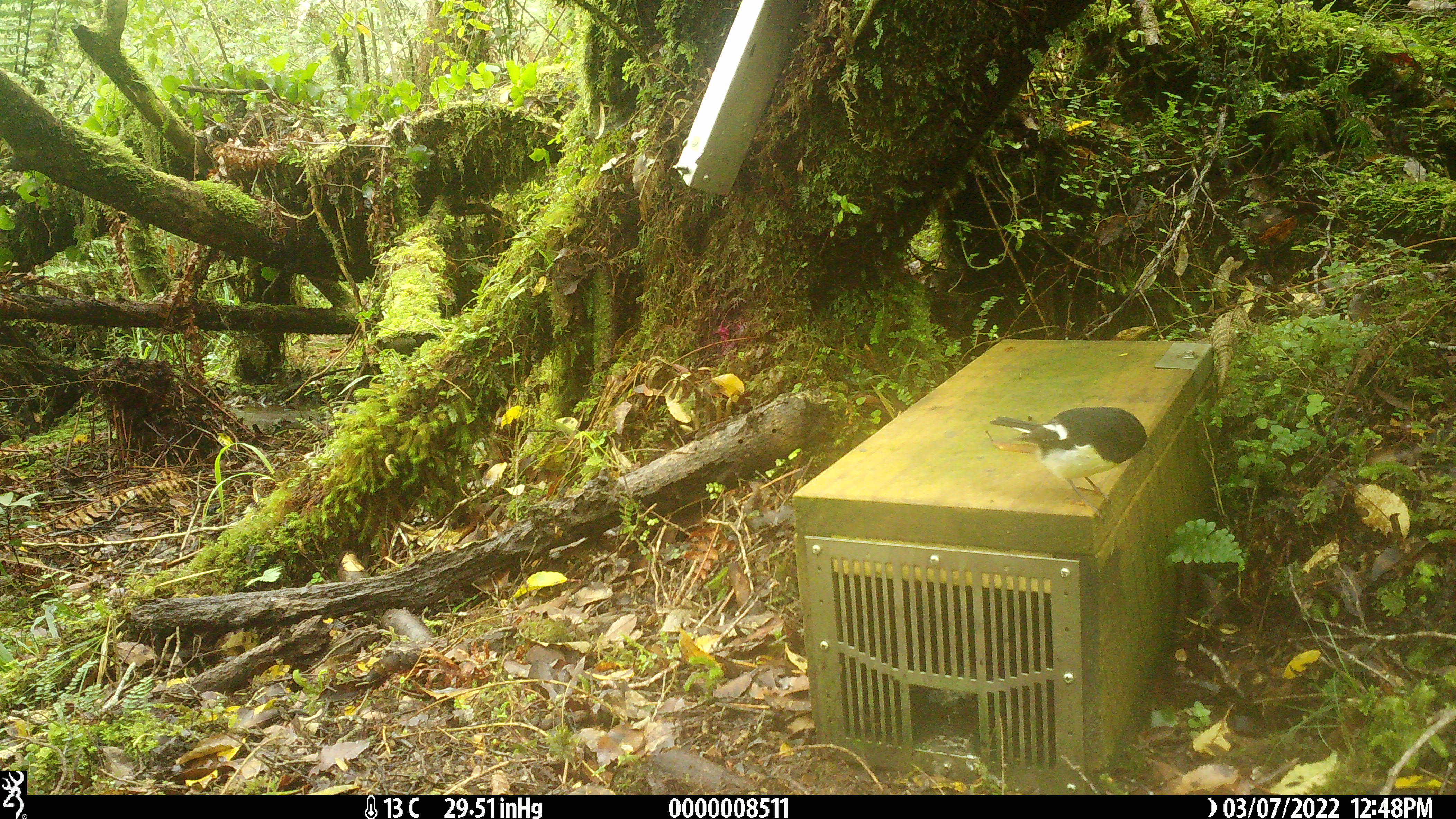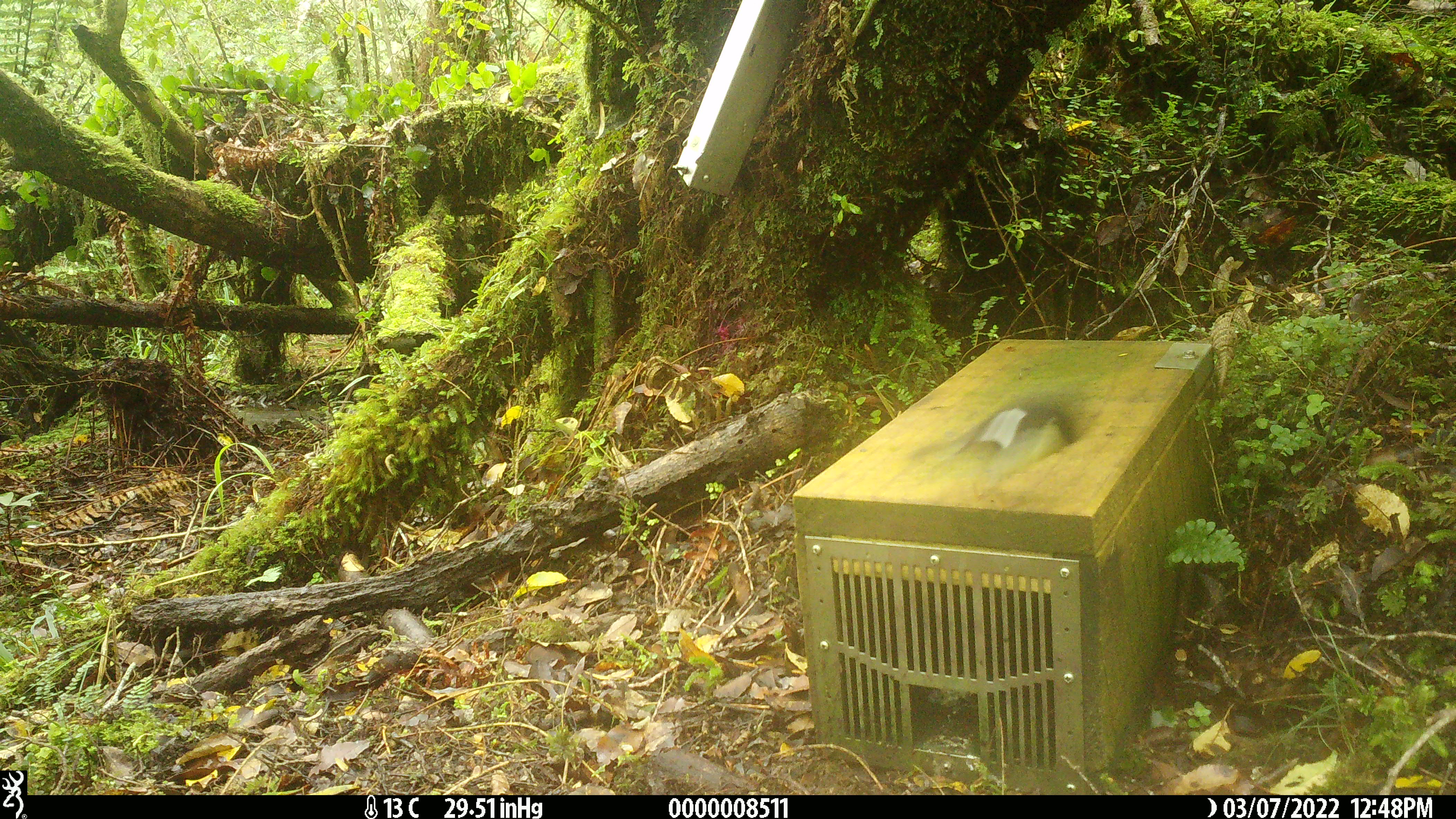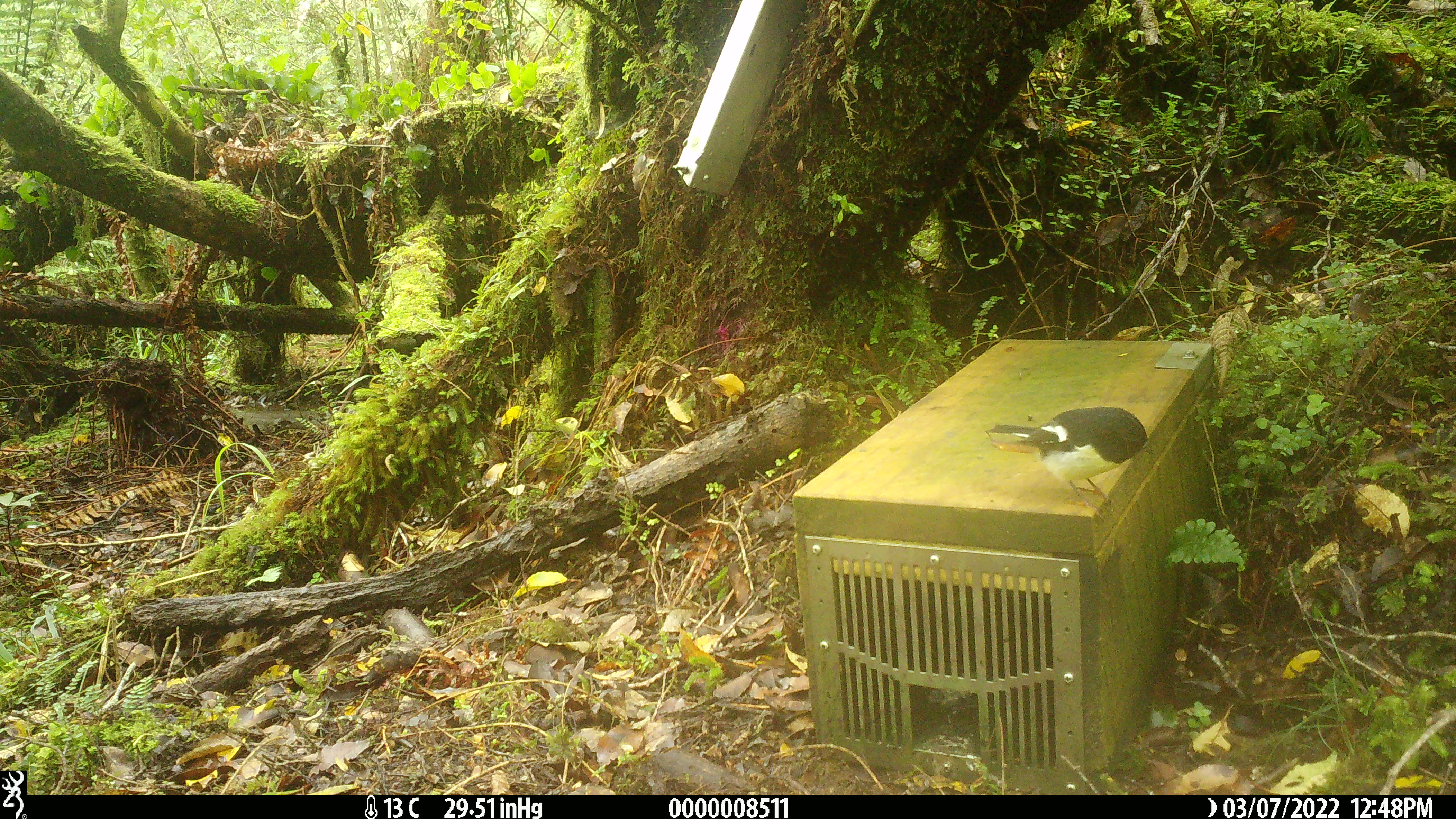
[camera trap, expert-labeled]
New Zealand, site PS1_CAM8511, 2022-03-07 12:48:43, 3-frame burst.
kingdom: Animalia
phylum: Chordata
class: Aves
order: Passeriformes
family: Petroicidae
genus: Petroica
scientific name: Petroica macrocephala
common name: tomtit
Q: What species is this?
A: Tomtit (Petroica macrocephala).